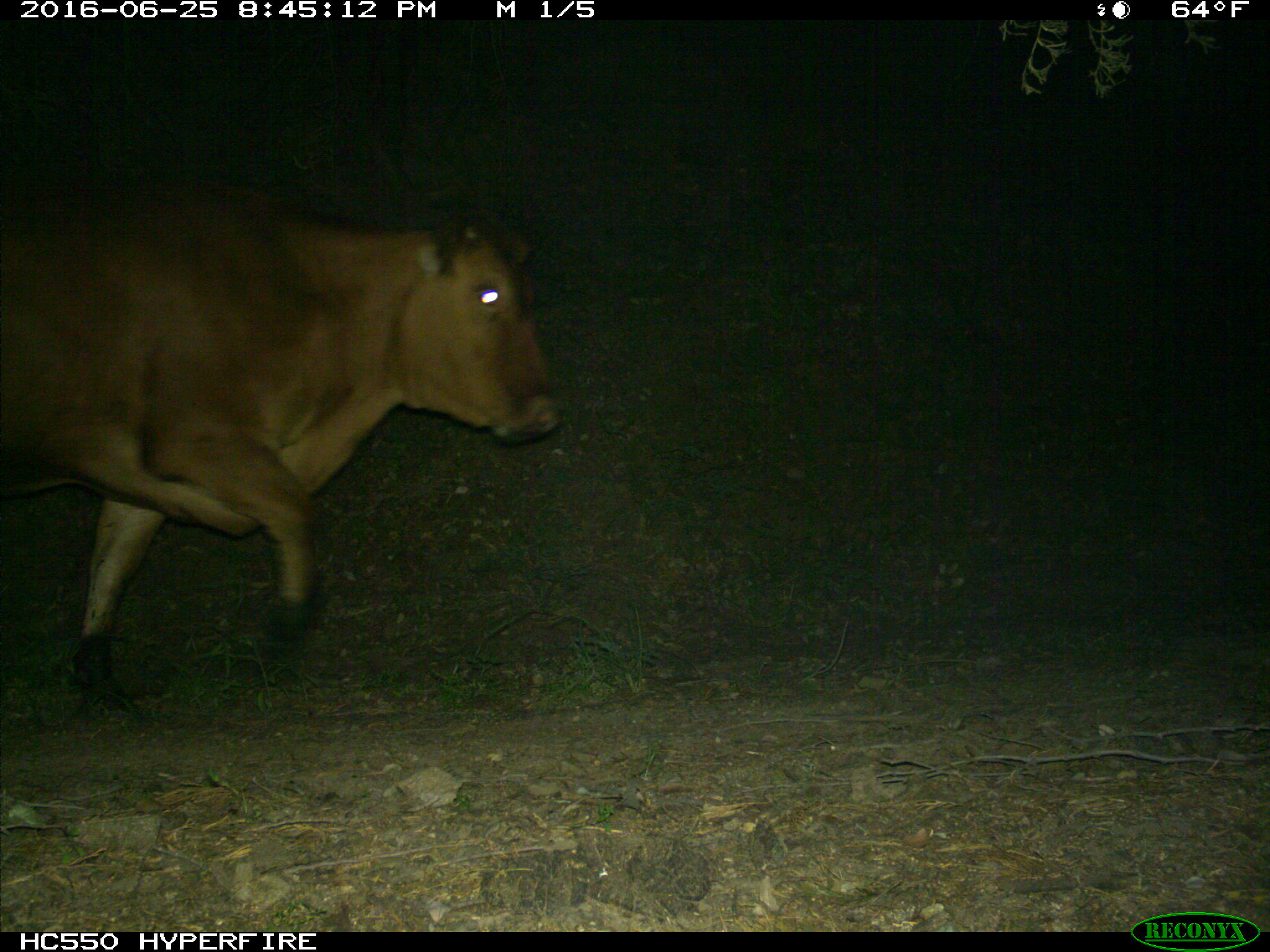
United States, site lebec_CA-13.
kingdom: Animalia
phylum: Chordata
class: Mammalia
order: Artiodactyla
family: Bovidae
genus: Bos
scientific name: Bos taurus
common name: domestic cow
Bos taurus (domestic cow).